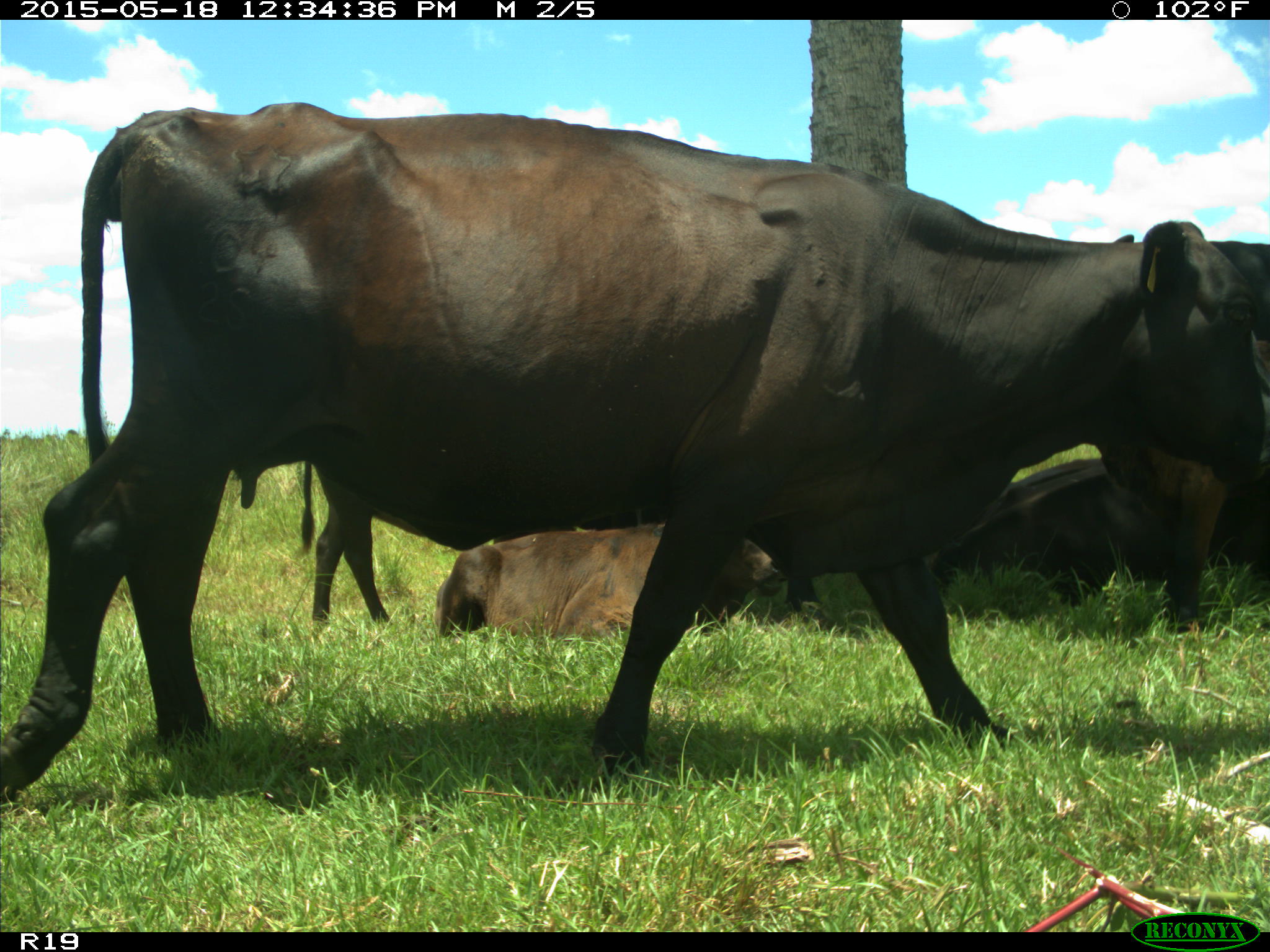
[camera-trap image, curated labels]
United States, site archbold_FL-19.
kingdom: Animalia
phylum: Chordata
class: Mammalia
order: Artiodactyla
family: Bovidae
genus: Bos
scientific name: Bos taurus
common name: domestic cow